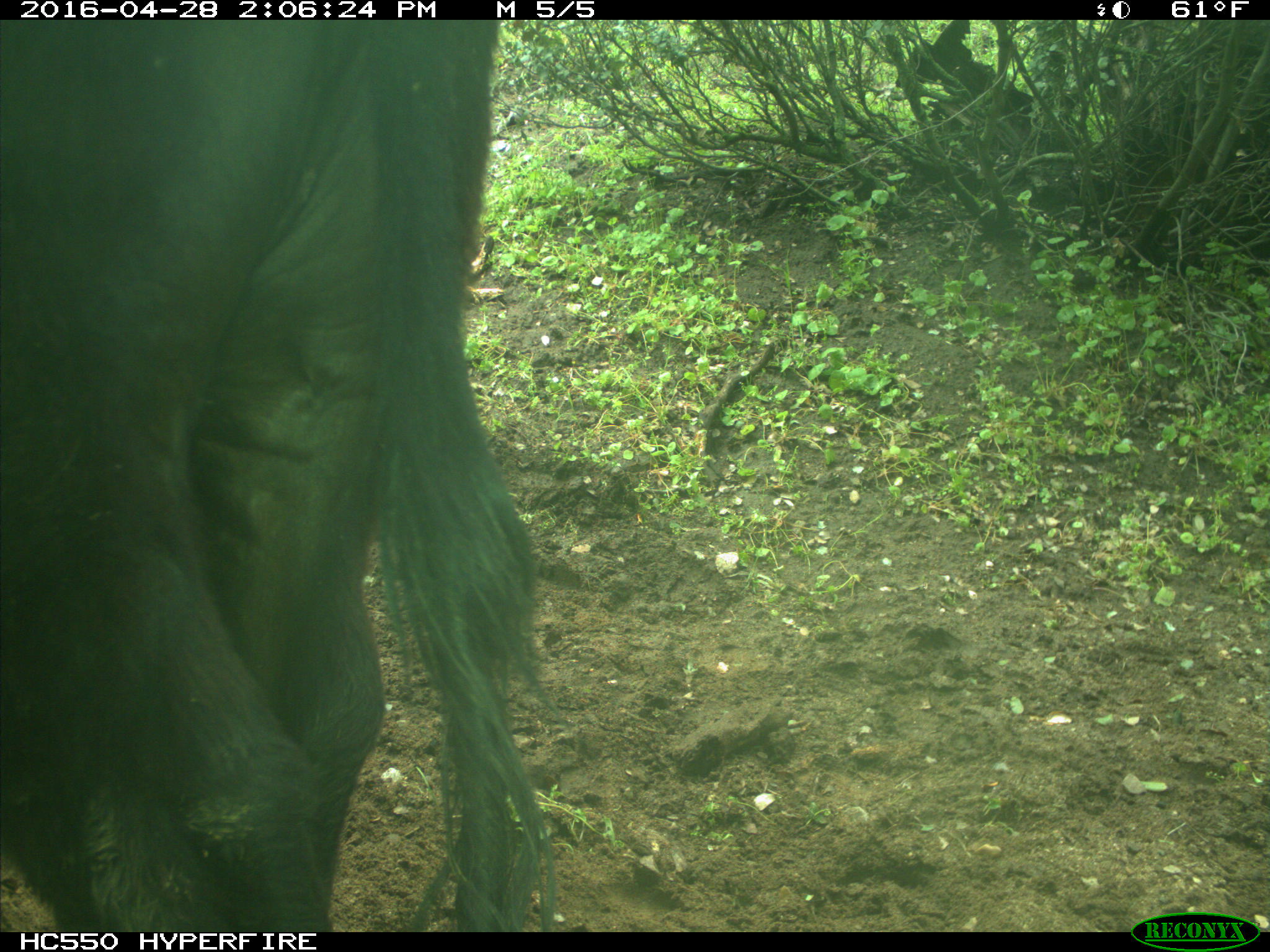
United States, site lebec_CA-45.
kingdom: Animalia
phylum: Chordata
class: Mammalia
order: Artiodactyla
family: Bovidae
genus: Bos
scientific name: Bos taurus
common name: domestic cow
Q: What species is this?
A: Bos taurus (domestic cow).